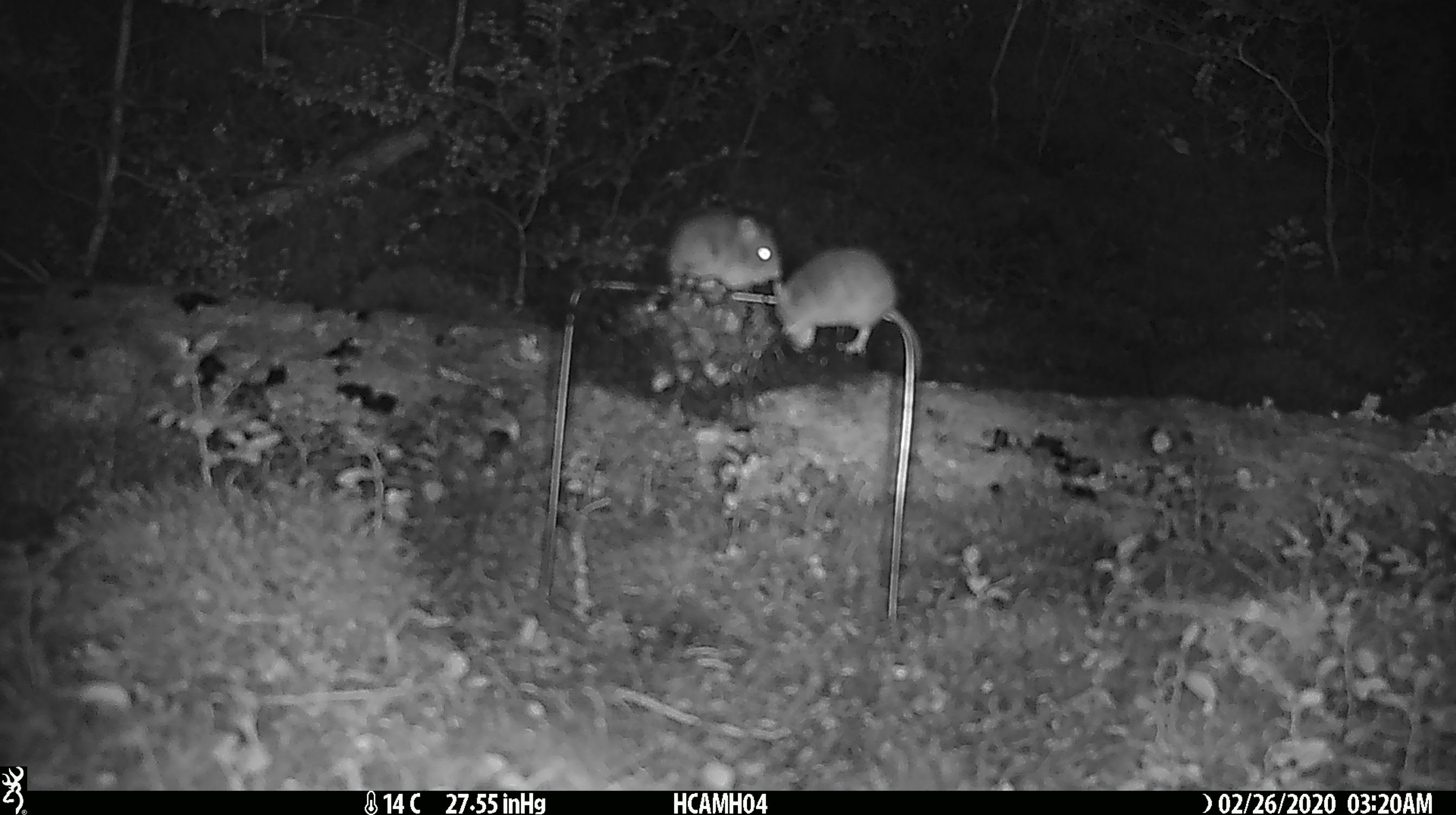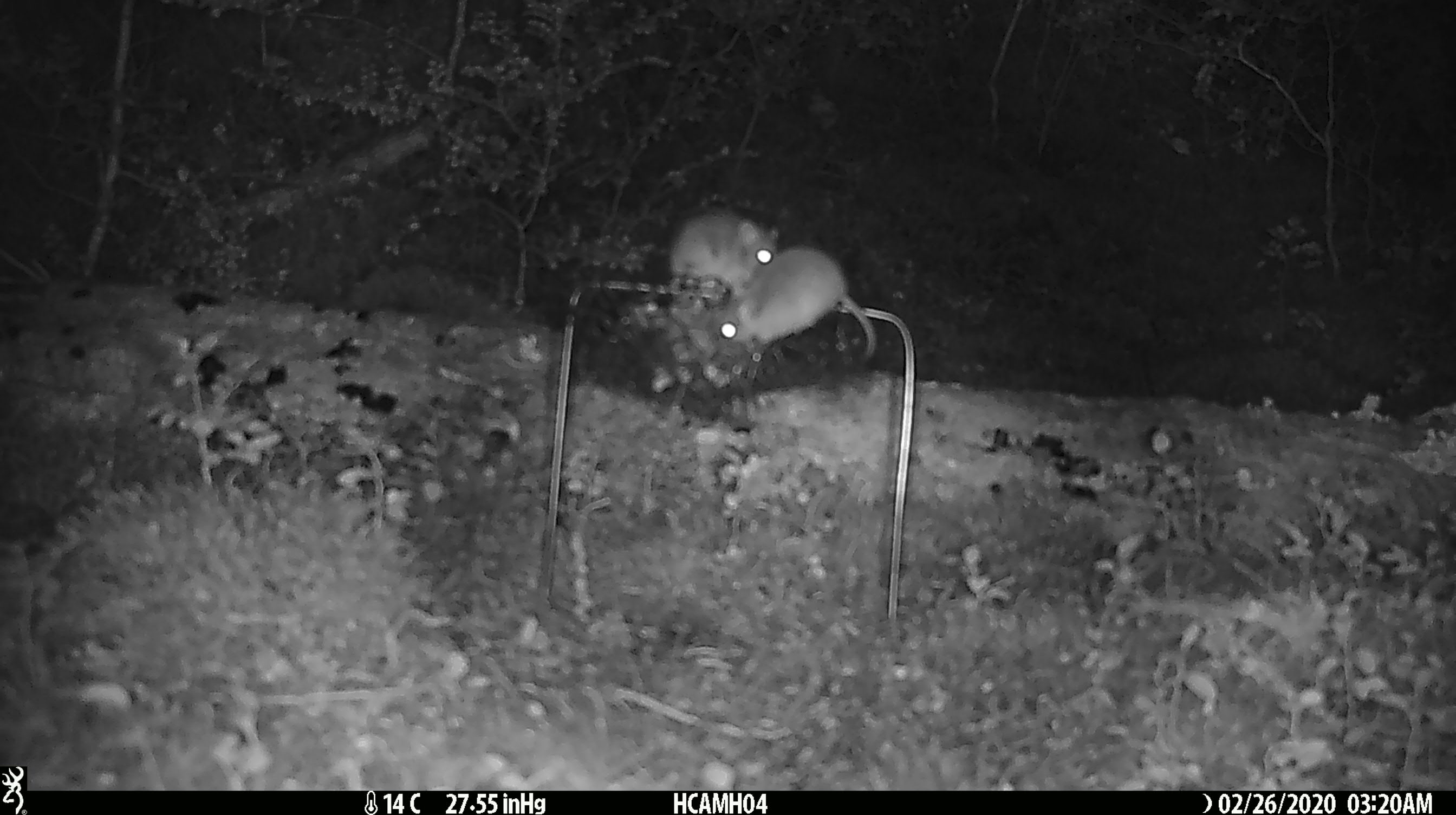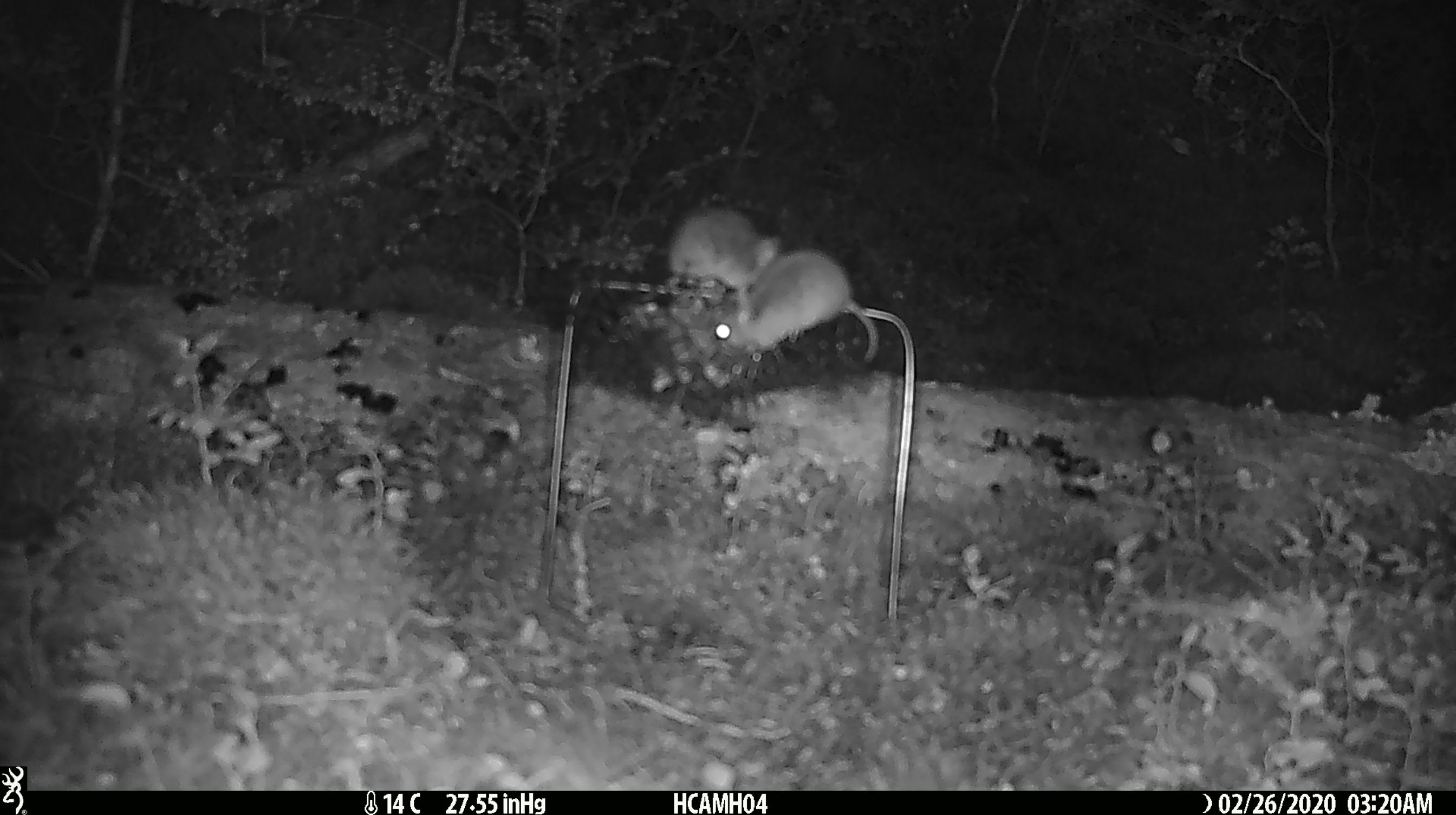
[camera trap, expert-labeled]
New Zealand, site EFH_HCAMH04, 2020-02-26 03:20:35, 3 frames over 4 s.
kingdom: Animalia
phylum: Chordata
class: Mammalia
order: Rodentia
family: Muridae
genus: Mus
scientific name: Mus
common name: mouse